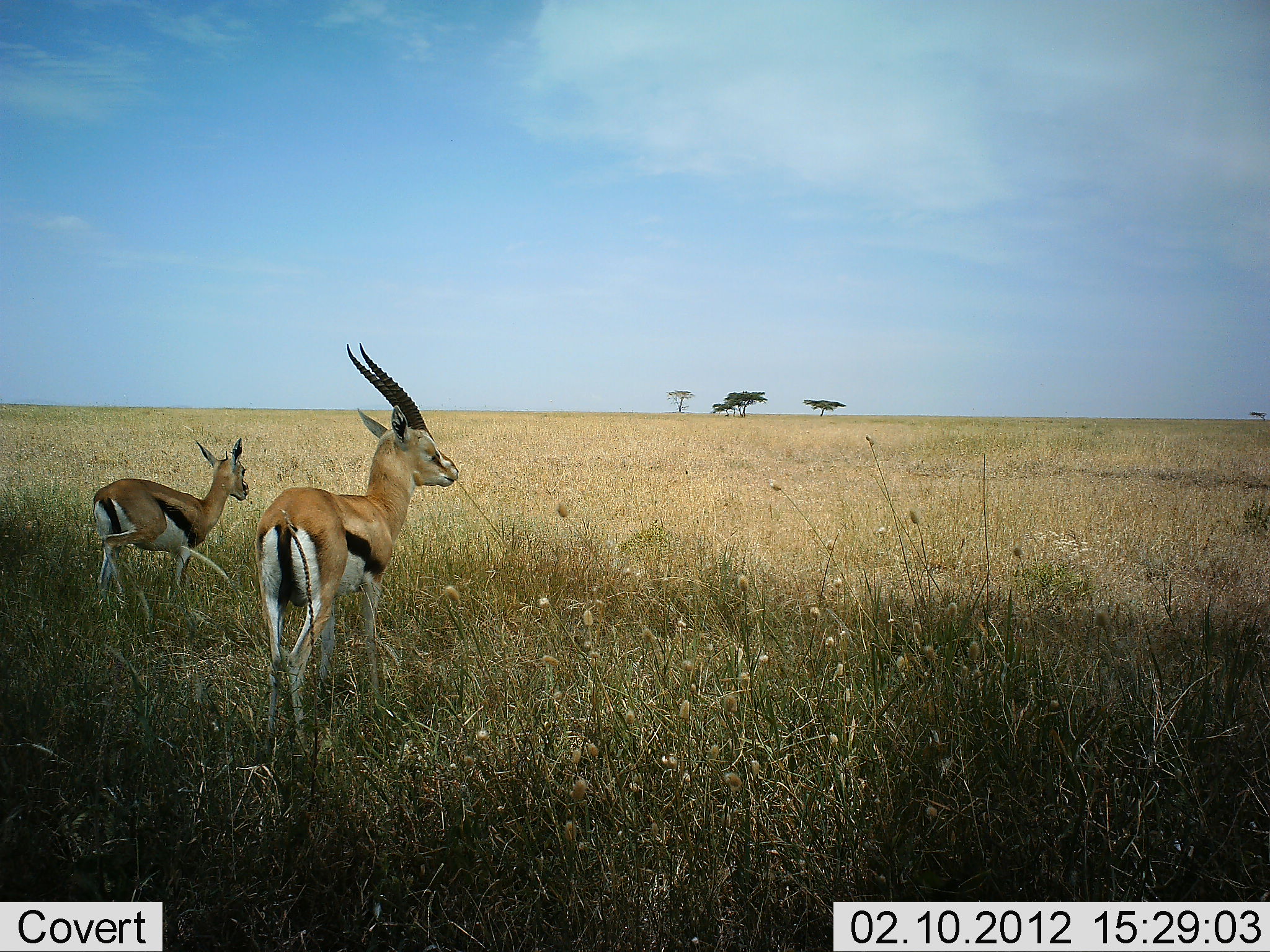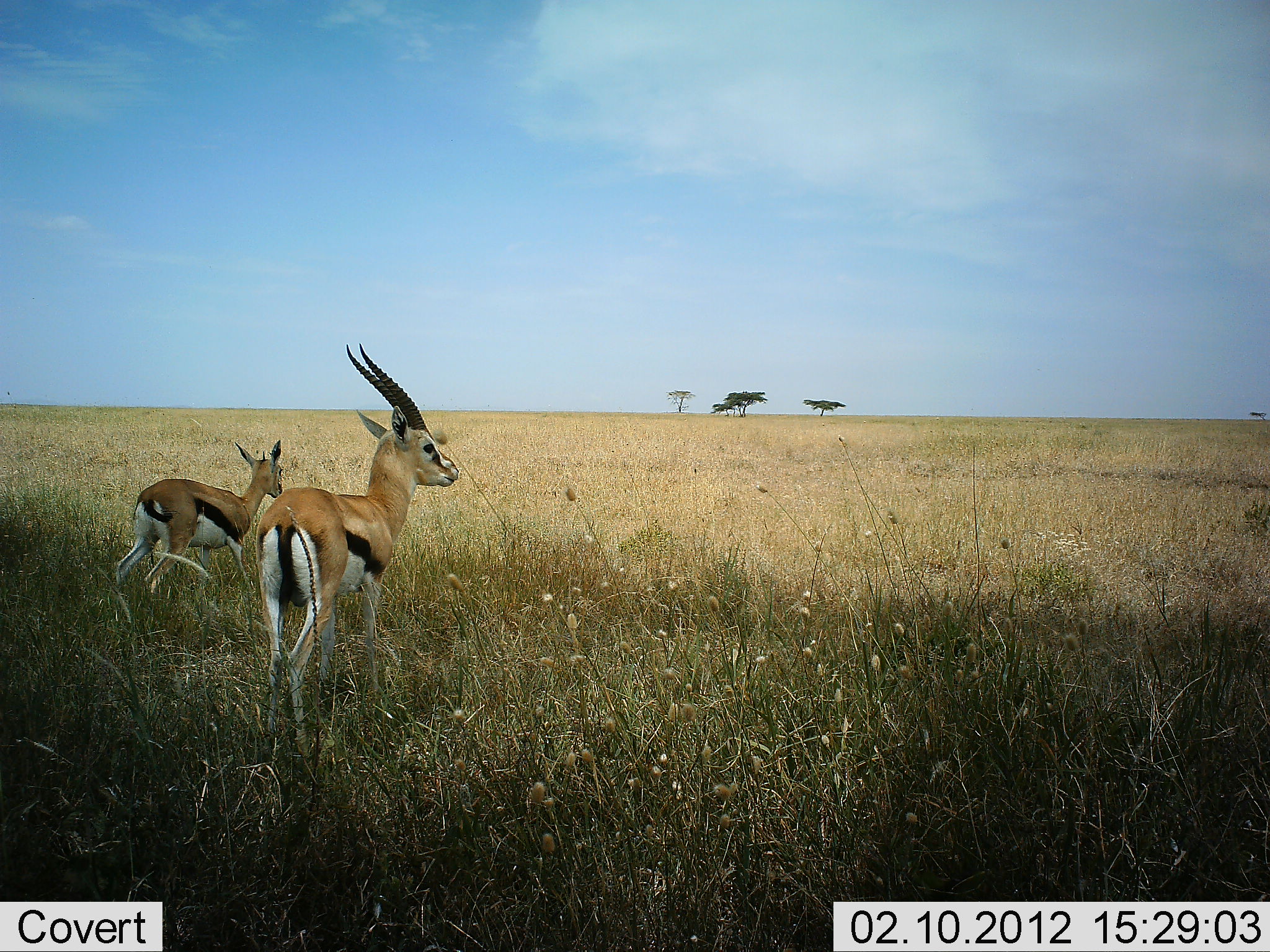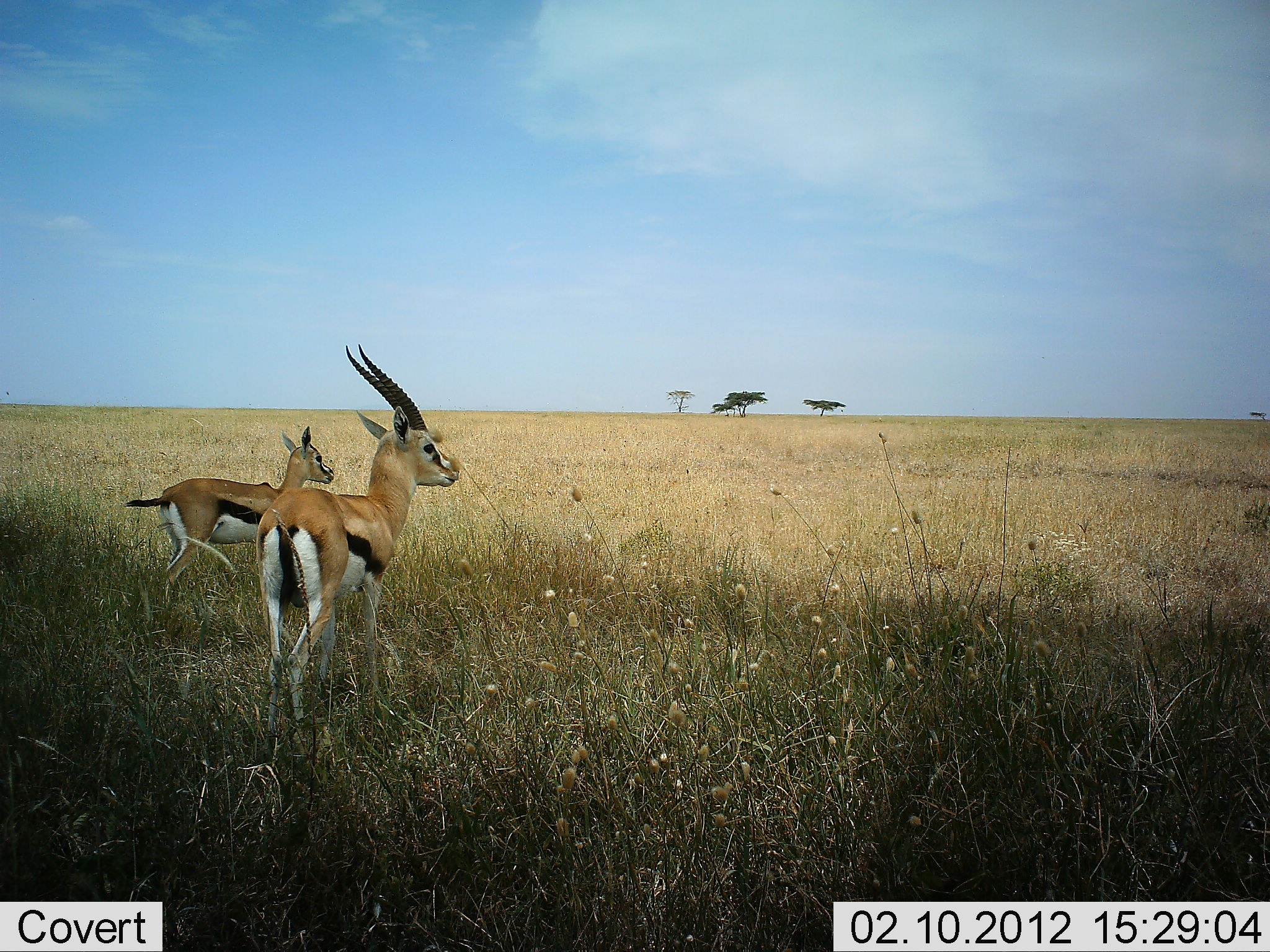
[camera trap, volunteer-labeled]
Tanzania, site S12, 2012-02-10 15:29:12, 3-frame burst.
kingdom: Animalia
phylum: Chordata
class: Mammalia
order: Artiodactyla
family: Bovidae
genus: Eudorcas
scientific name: Eudorcas thomsonii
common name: thomson's gazelle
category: gazellethomsons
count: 2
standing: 80%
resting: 0%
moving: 70%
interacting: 0%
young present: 20%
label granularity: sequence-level